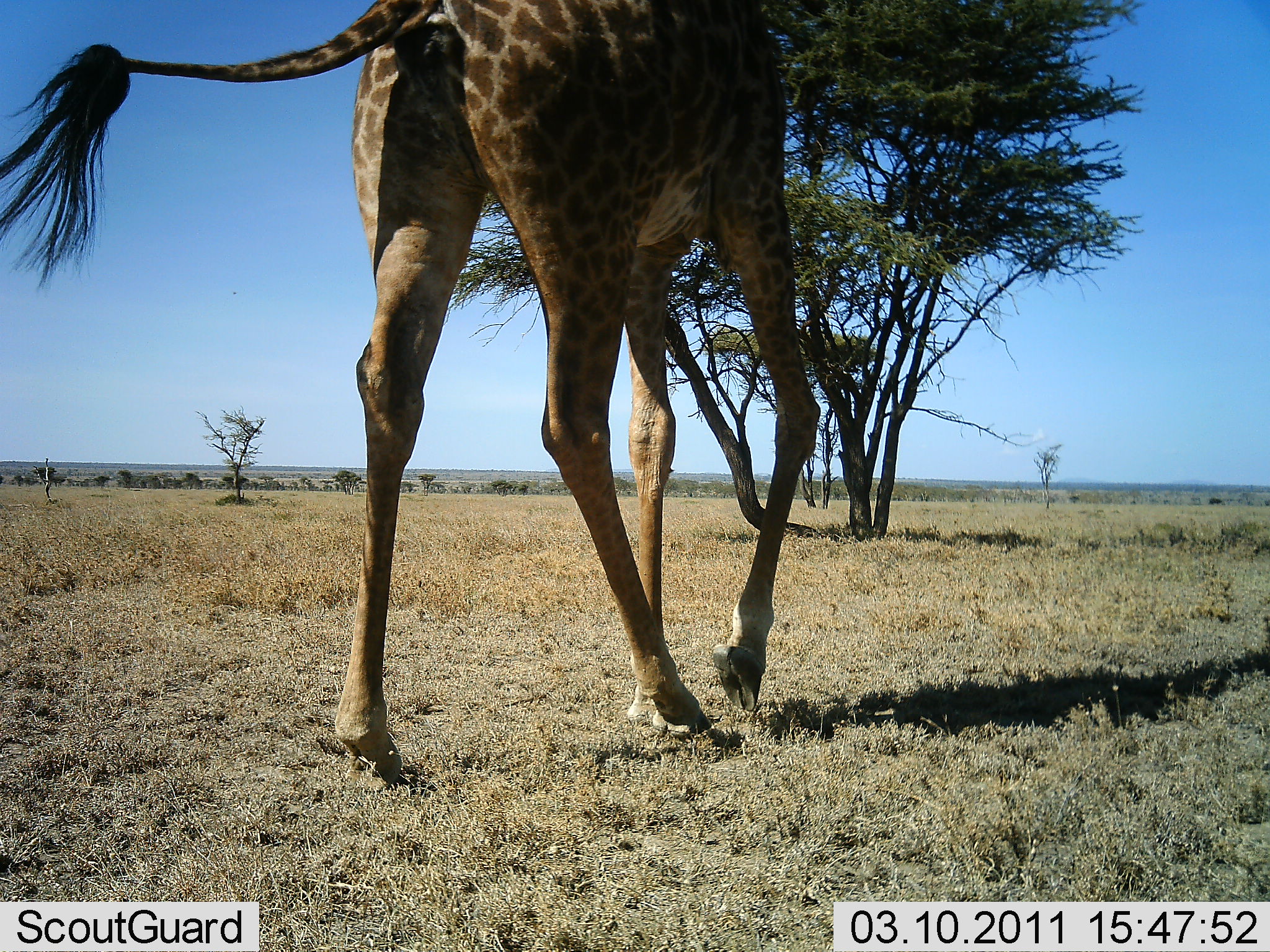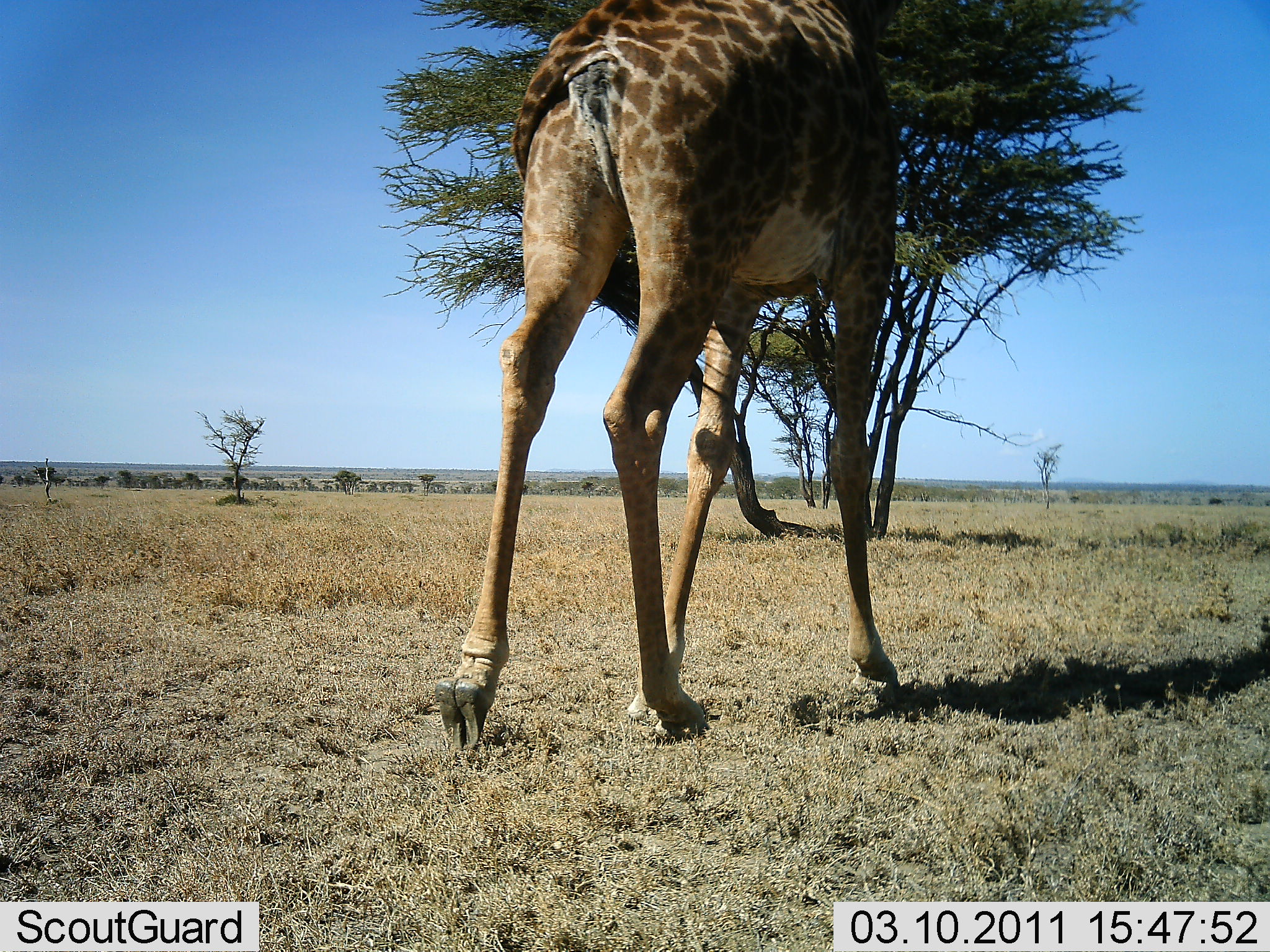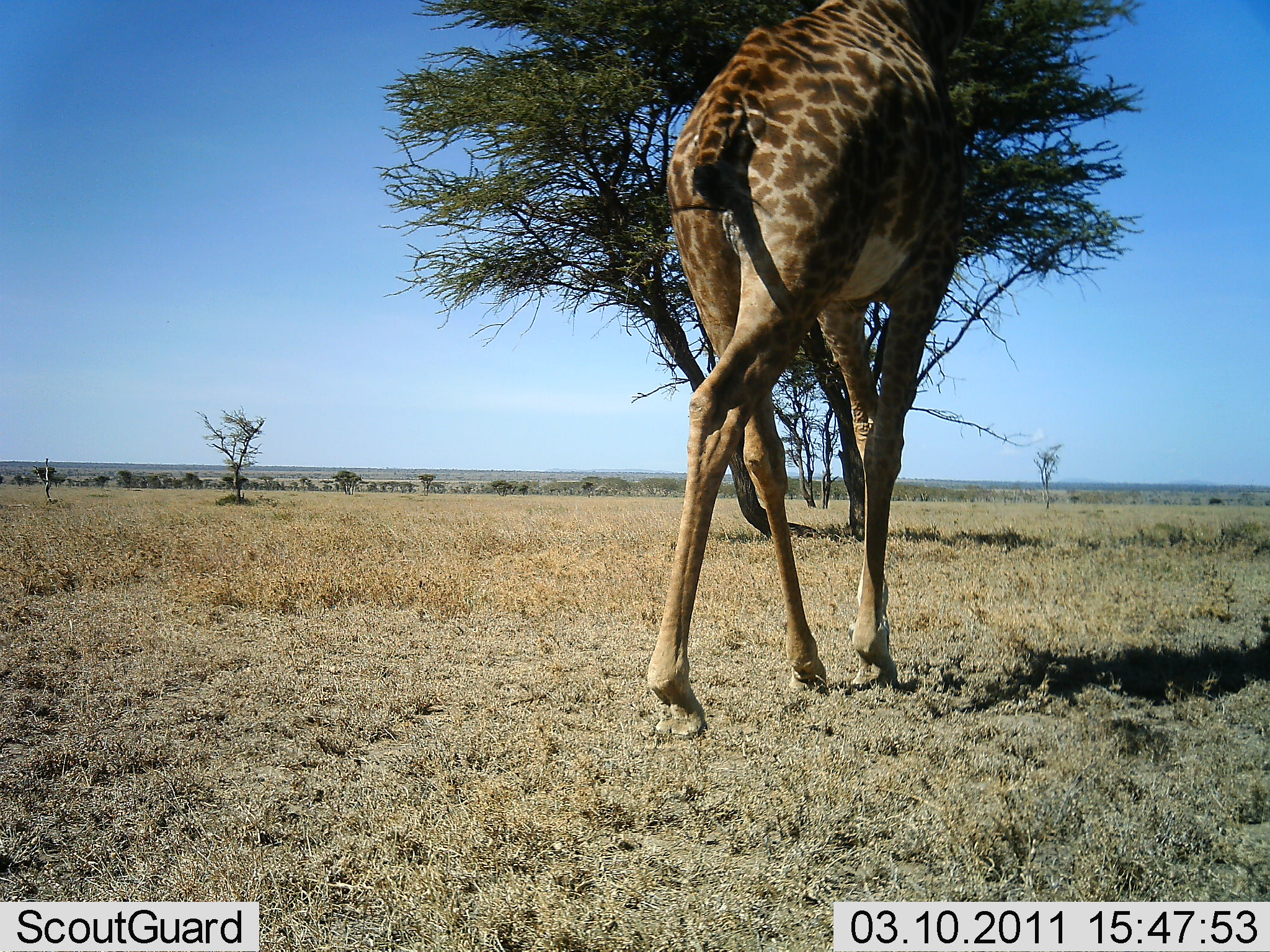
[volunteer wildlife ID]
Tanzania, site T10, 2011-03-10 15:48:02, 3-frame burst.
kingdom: Animalia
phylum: Chordata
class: Mammalia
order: Artiodactyla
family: Giraffidae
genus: Giraffa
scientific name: Giraffa camelopardalis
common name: giraffe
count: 1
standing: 0%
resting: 0%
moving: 100%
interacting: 0%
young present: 0%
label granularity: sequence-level